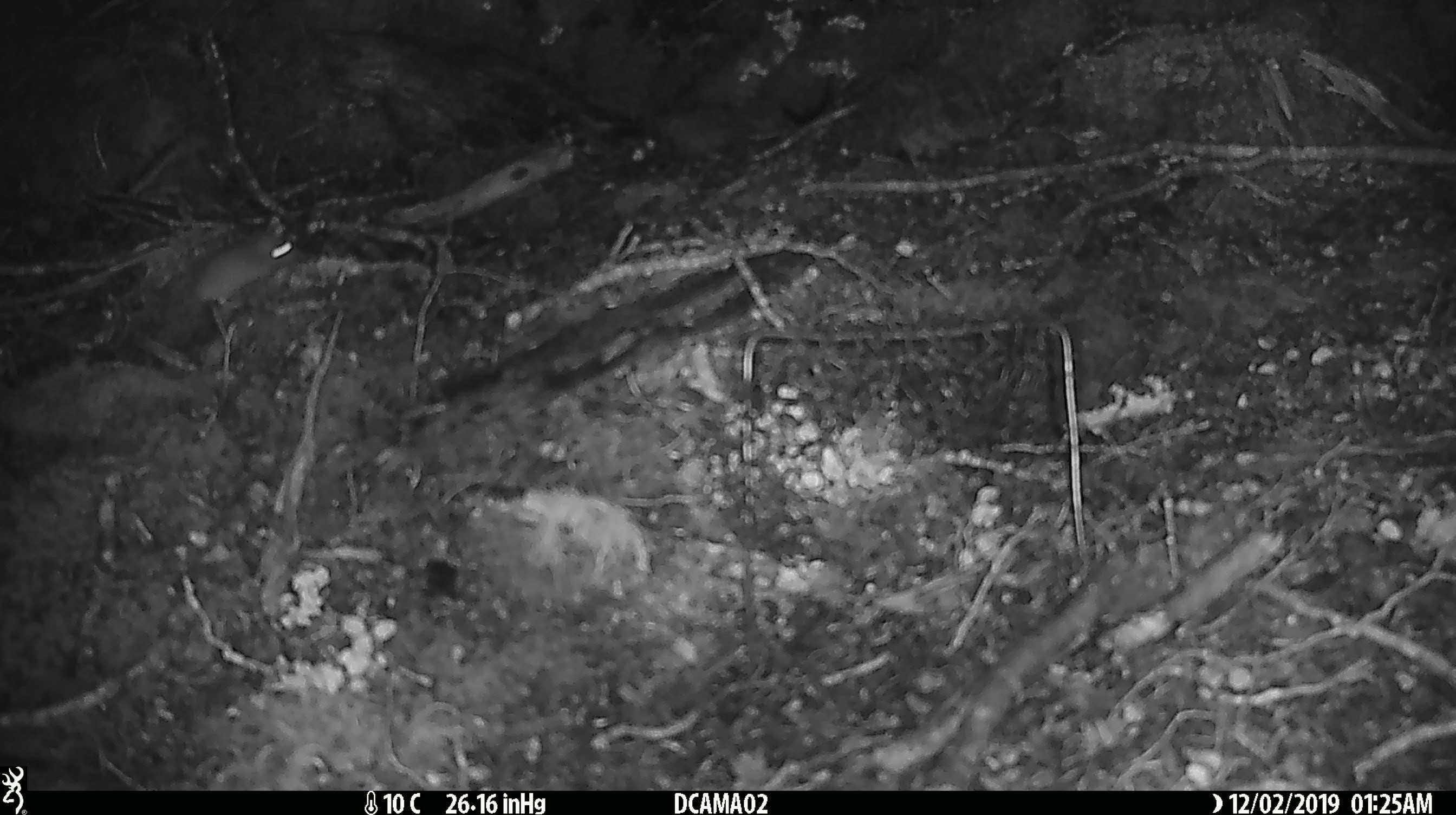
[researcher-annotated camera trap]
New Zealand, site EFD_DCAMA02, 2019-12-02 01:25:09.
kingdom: Animalia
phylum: Chordata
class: Mammalia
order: Rodentia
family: Muridae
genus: Mus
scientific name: Mus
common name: mouse